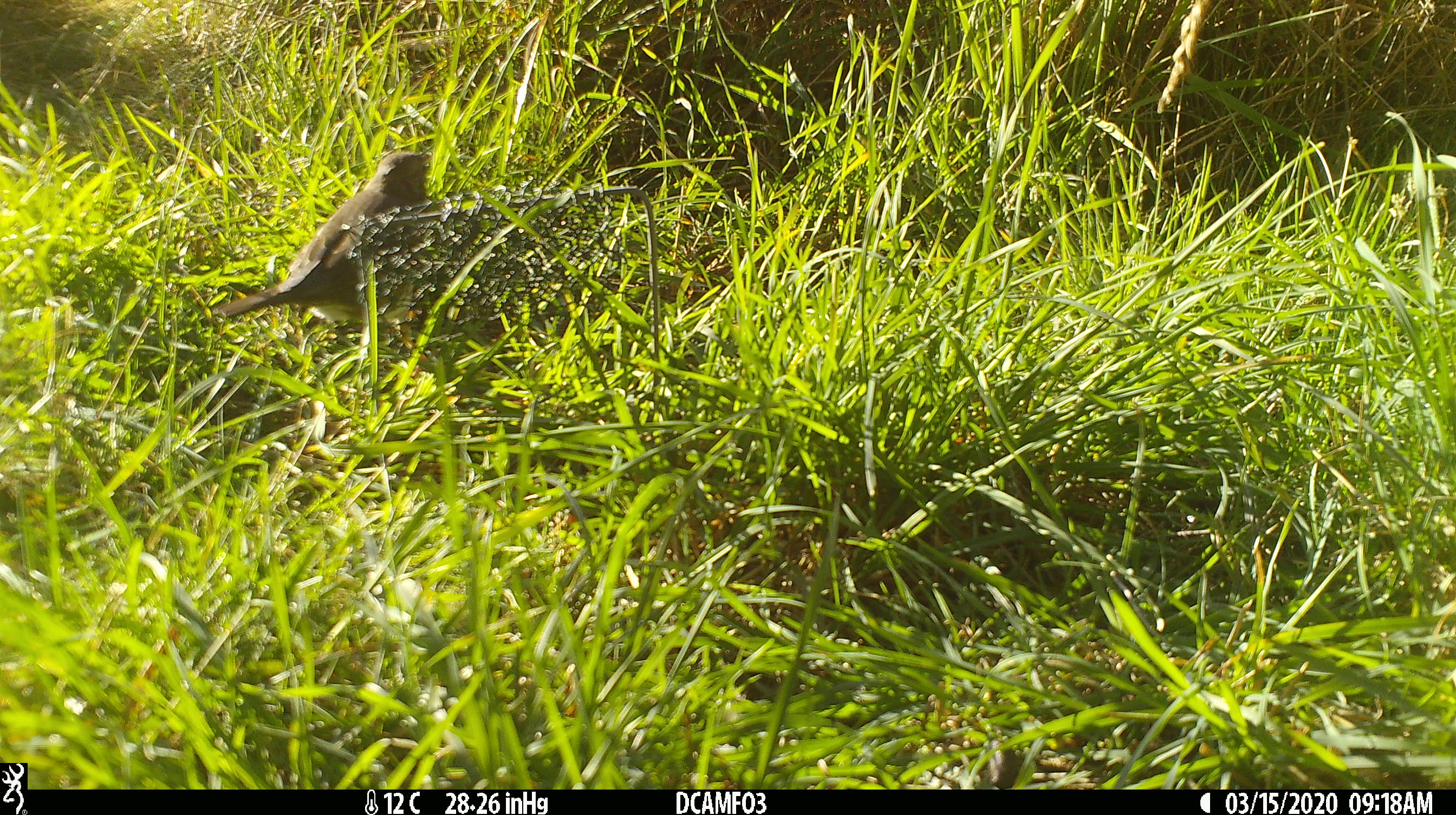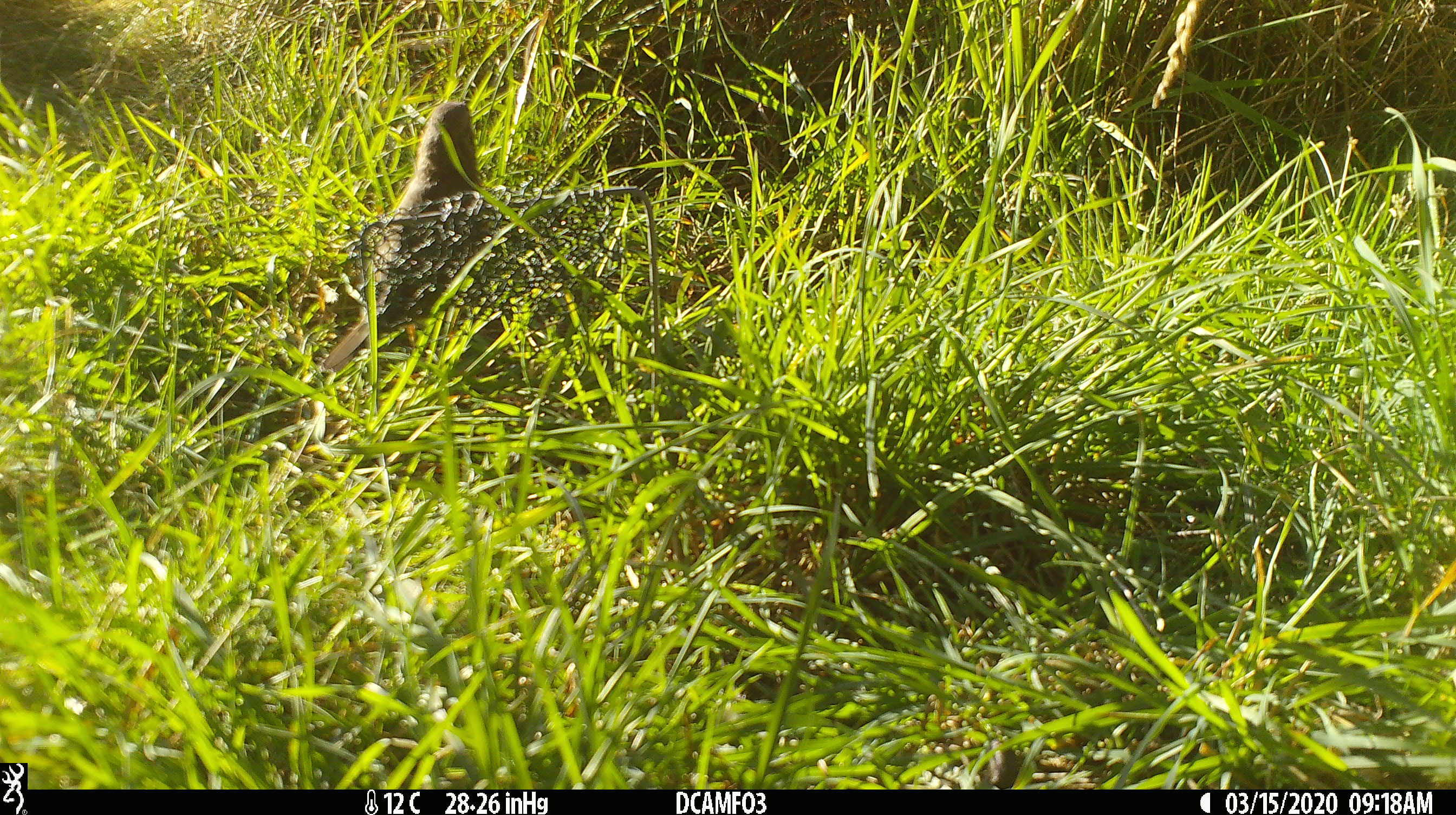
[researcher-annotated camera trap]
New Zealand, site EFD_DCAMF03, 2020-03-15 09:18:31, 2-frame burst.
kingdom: Animalia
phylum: Chordata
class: Aves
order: Passeriformes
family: Turdidae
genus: Turdus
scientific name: Turdus philomelos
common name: song thrush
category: thrush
Thrush (song thrush) (Turdus philomelos).